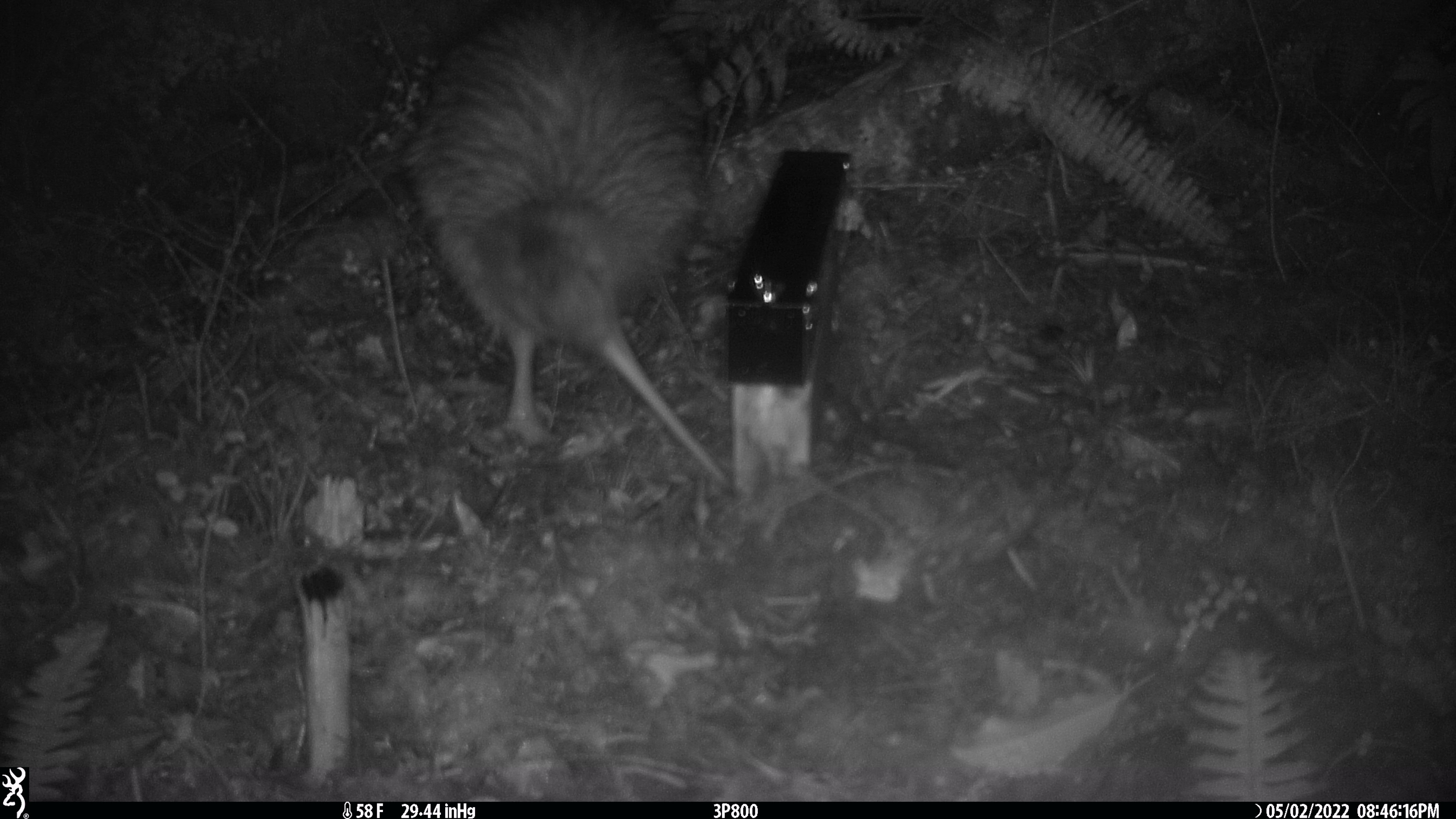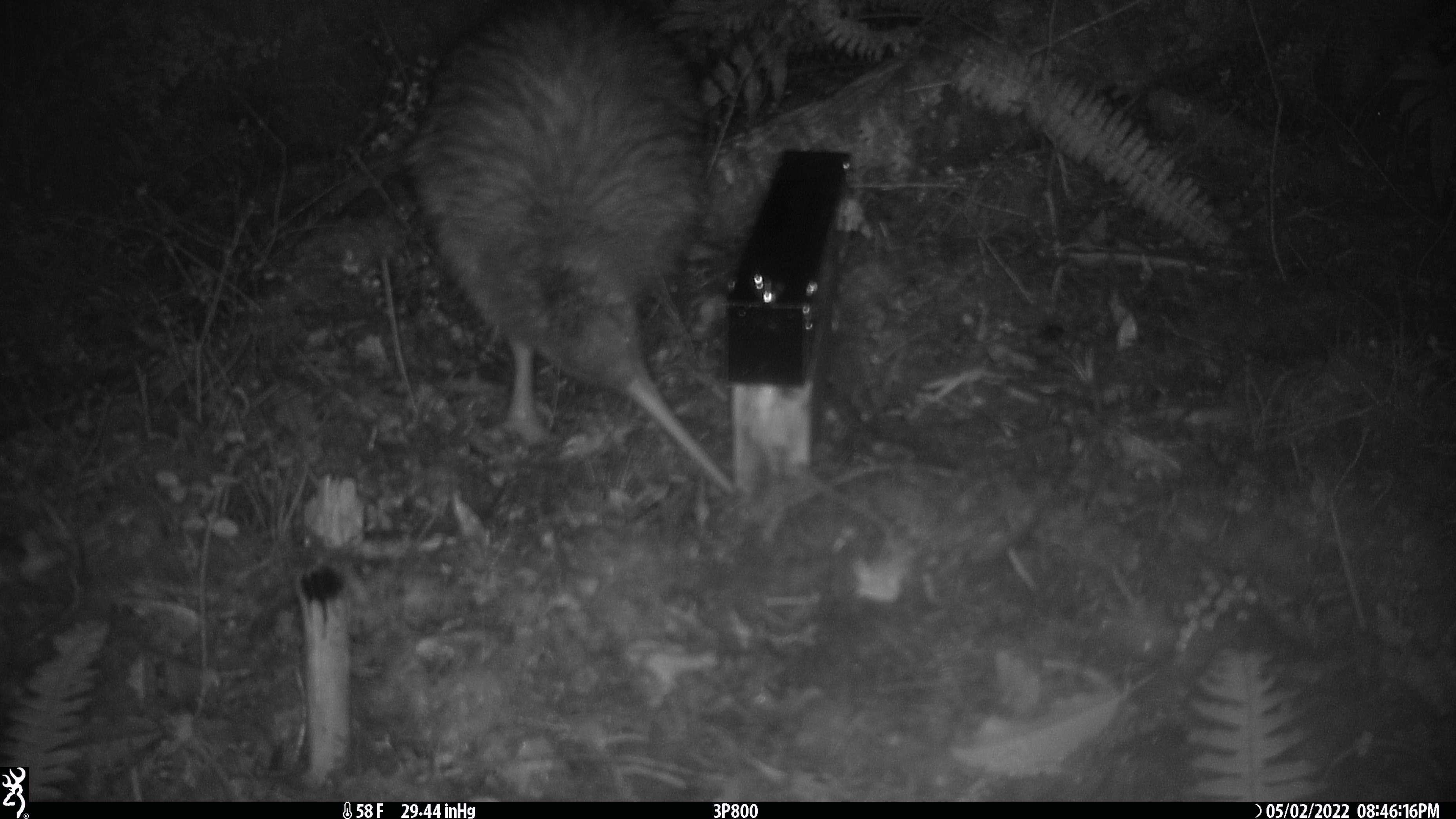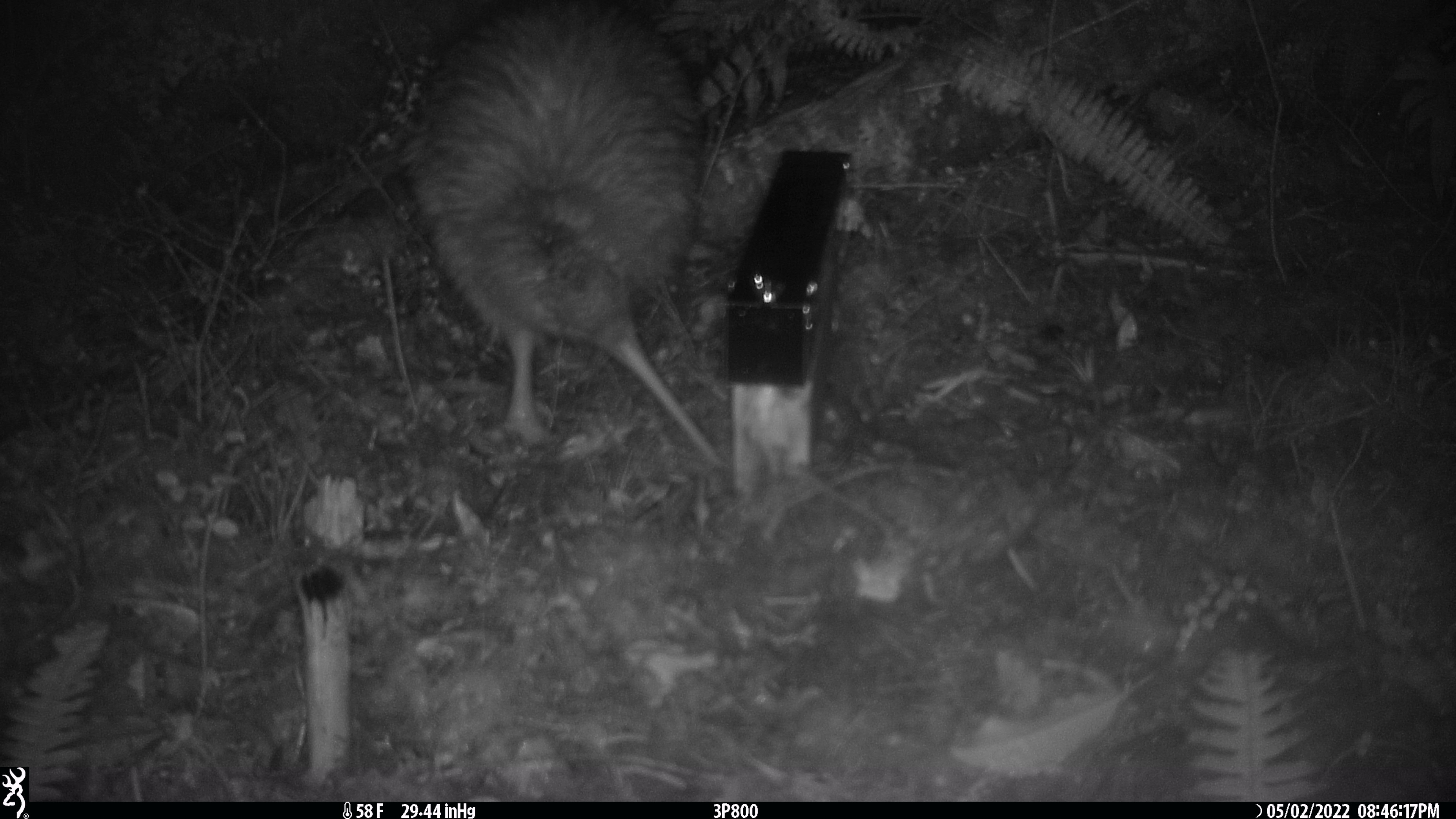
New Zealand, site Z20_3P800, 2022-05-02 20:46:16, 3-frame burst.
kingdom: Animalia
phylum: Chordata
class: Aves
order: Apterygiformes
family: Apterygidae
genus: Apteryx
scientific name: Apteryx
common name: kiwi